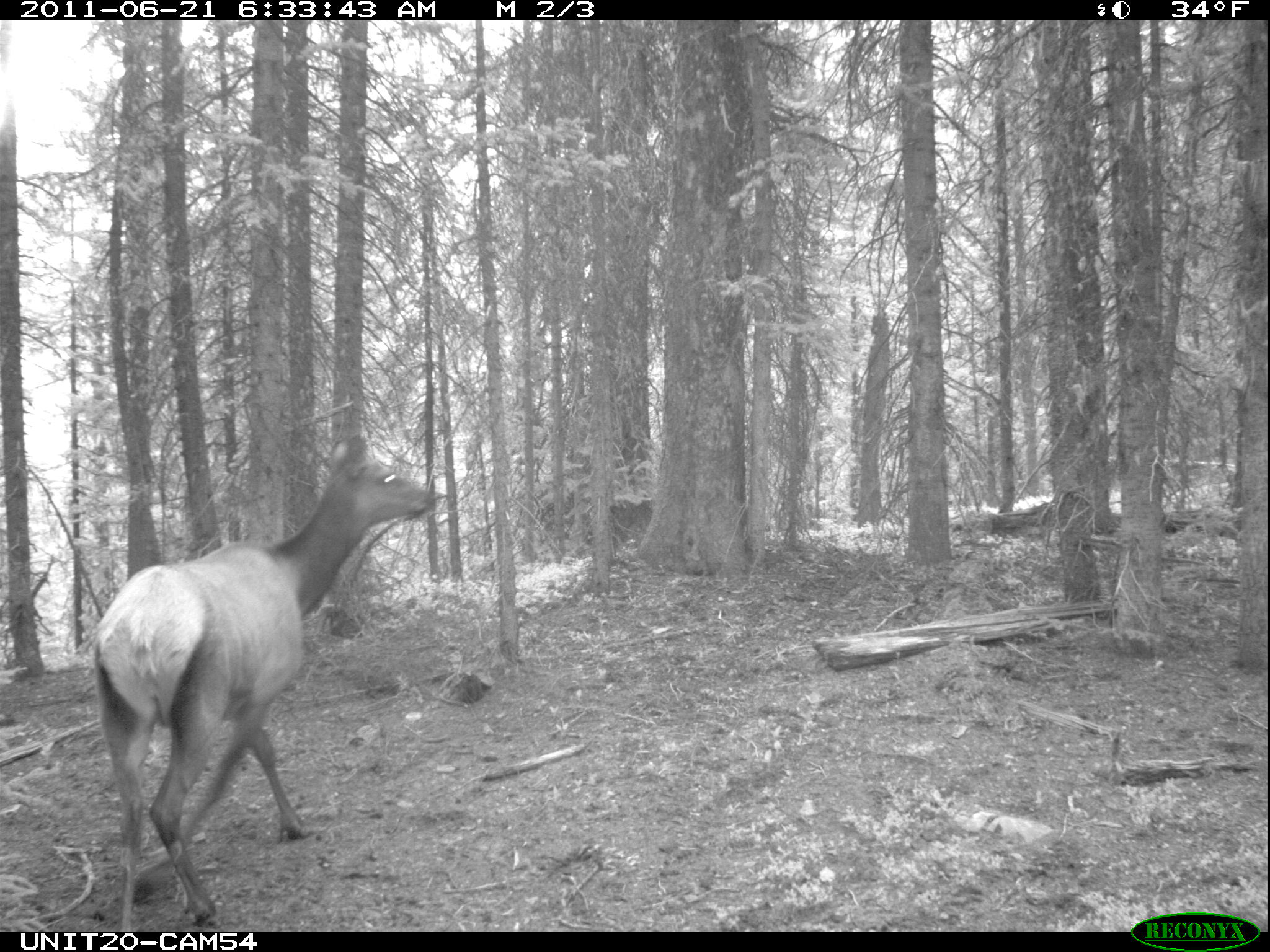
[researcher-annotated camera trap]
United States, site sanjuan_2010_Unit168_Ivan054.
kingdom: Animalia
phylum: Chordata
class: Mammalia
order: Artiodactyla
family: Cervidae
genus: Cervus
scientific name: Cervus elaphus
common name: red deer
Cervus elaphus (red deer).